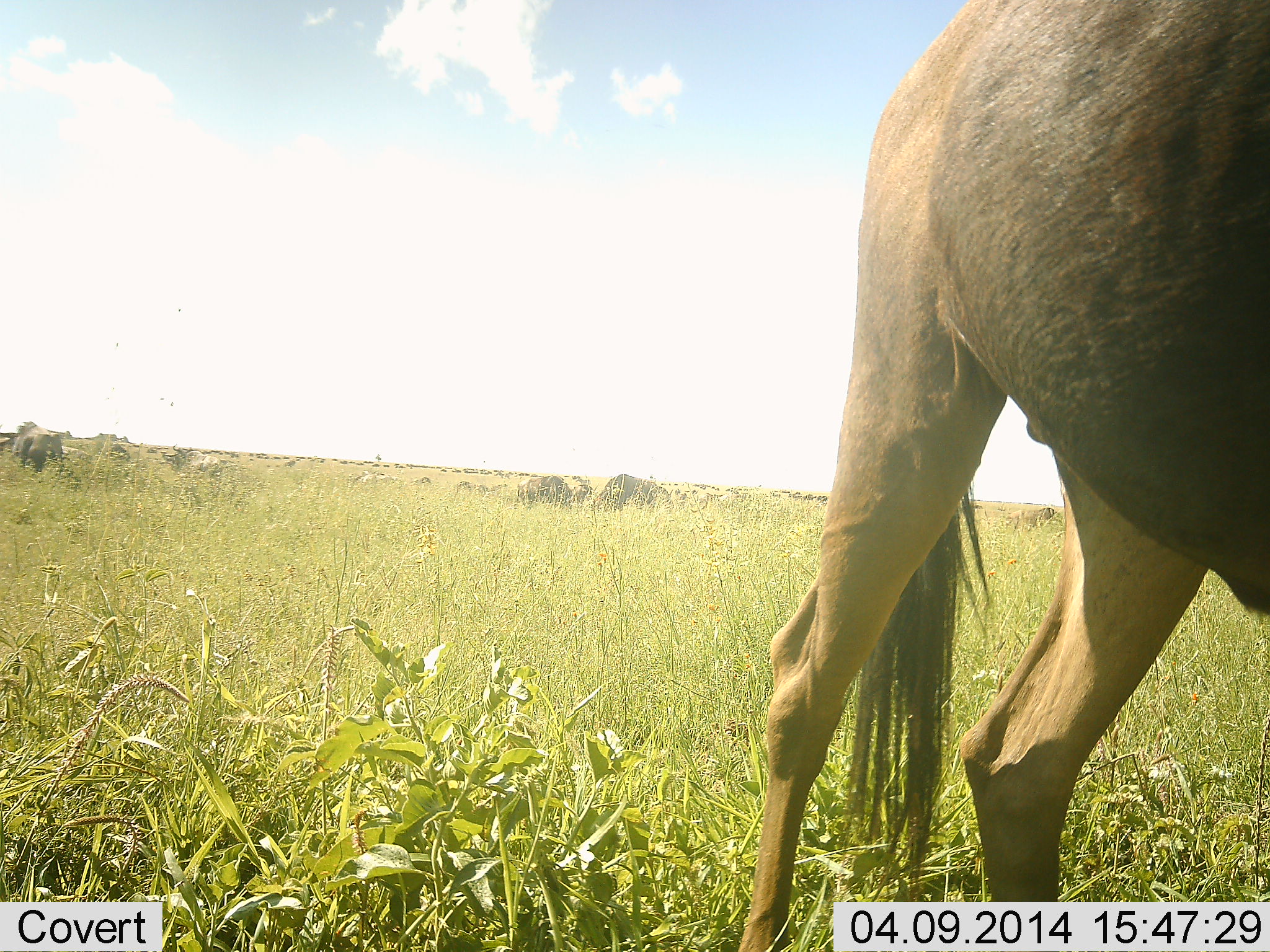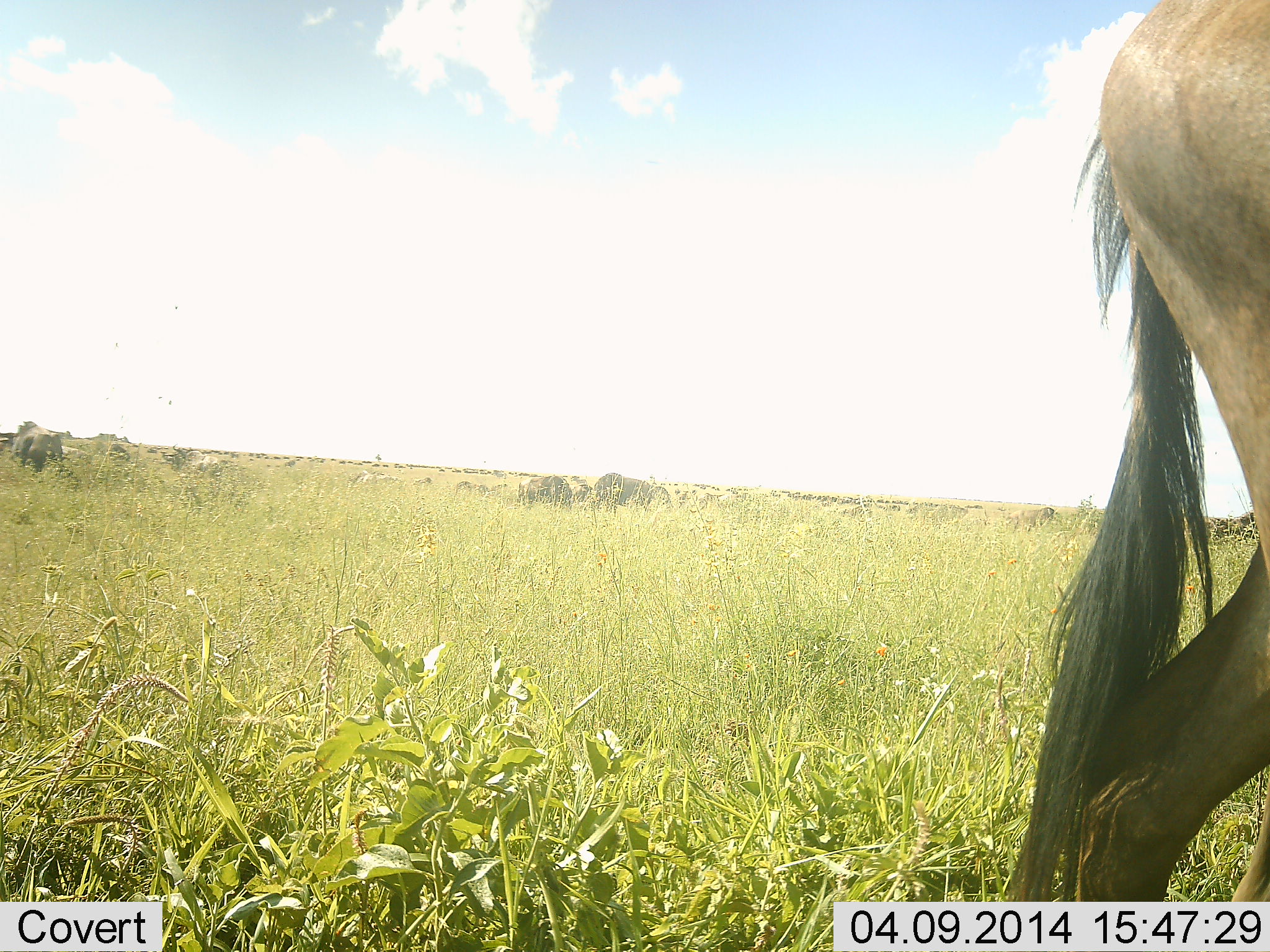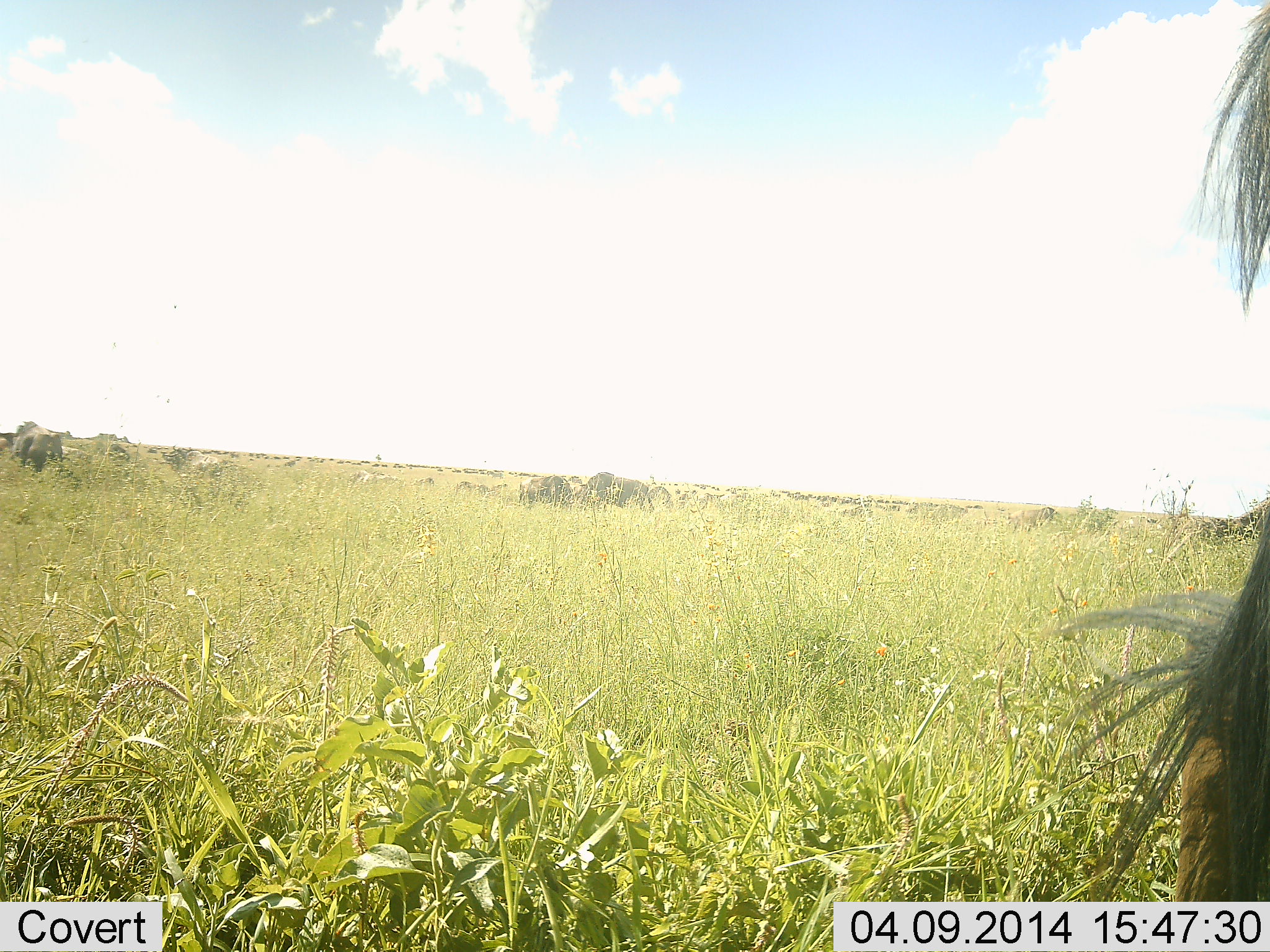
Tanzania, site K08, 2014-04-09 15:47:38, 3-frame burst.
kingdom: Animalia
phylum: Chordata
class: Mammalia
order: Artiodactyla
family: Bovidae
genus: Connochaetes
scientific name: Connochaetes taurinus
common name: blue wildebeest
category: wildebeest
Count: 3.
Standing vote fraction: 30%.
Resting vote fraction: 0%.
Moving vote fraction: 90%.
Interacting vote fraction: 0%.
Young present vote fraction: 0%.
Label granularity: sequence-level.